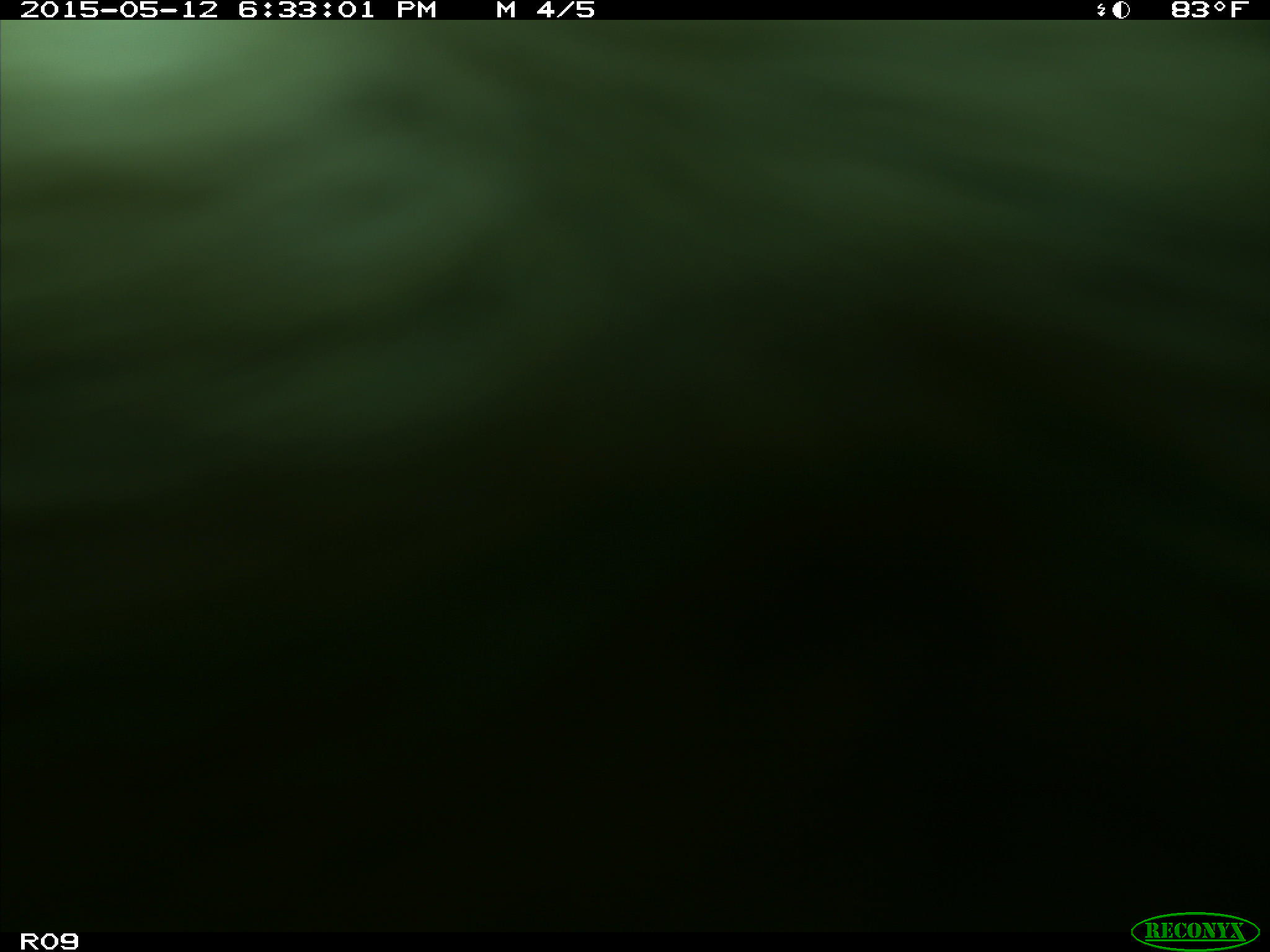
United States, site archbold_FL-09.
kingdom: Animalia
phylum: Chordata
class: Mammalia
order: Artiodactyla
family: Bovidae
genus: Bos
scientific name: Bos taurus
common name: domestic cow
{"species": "Bos taurus (domestic cow)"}